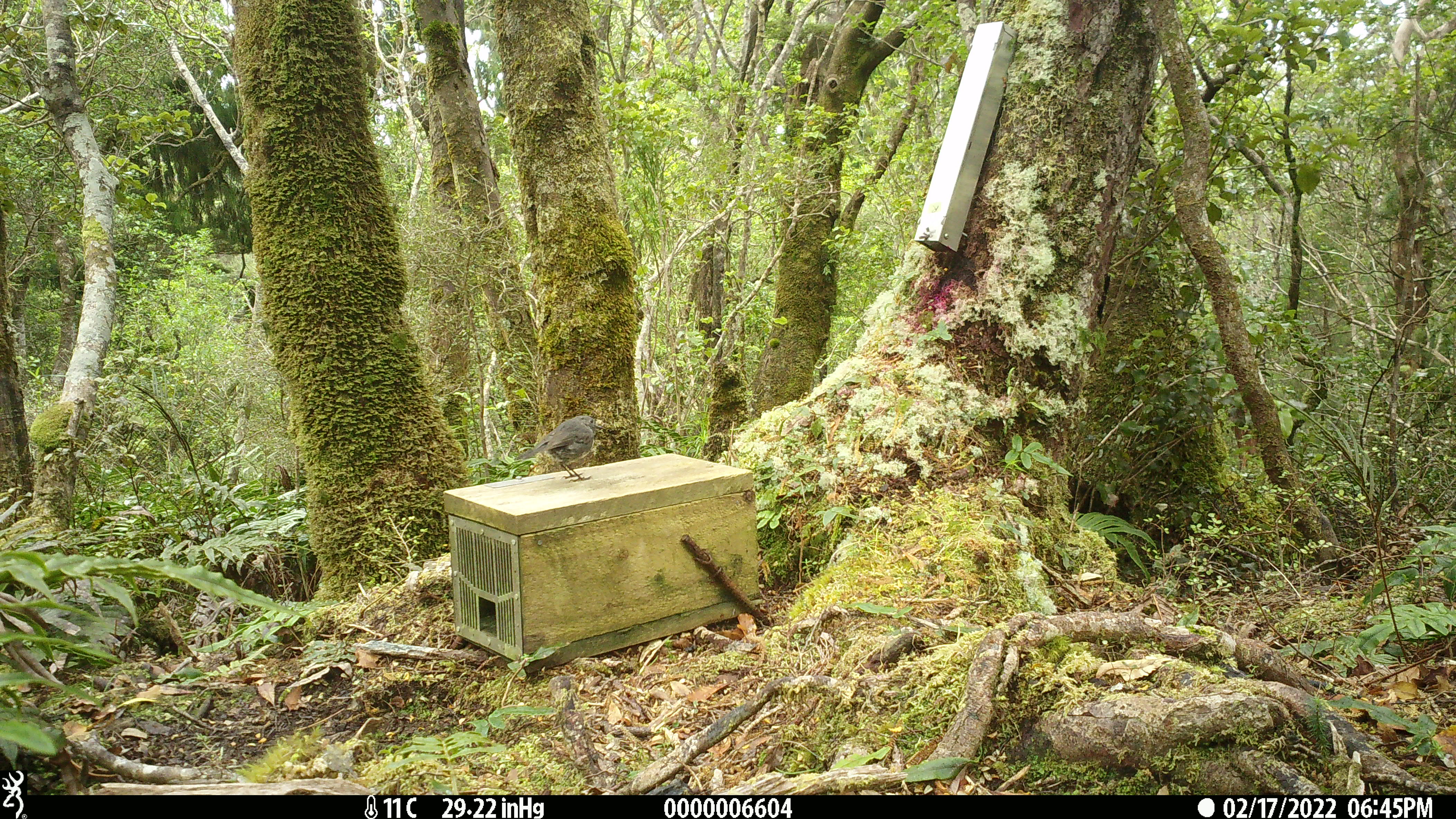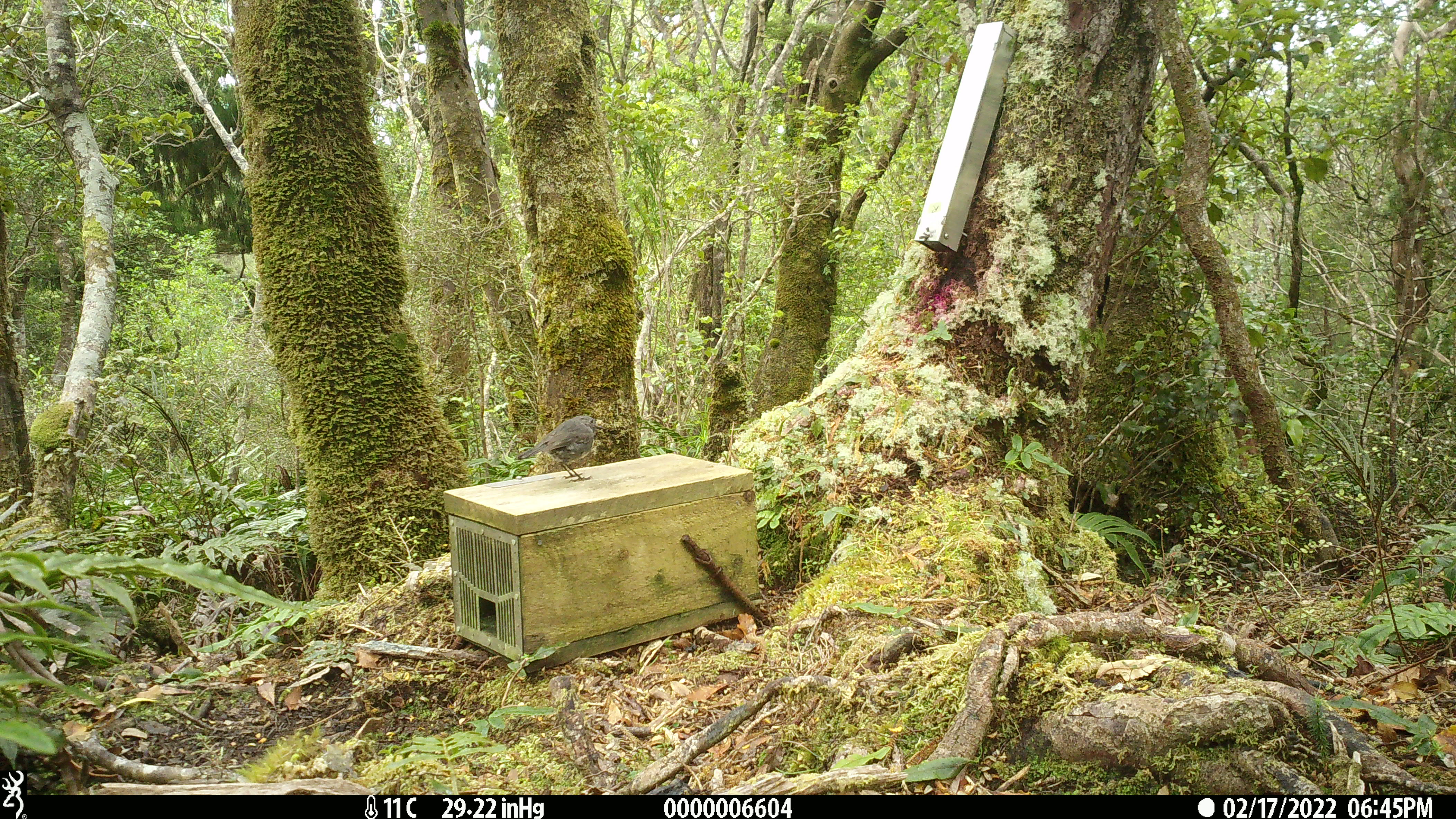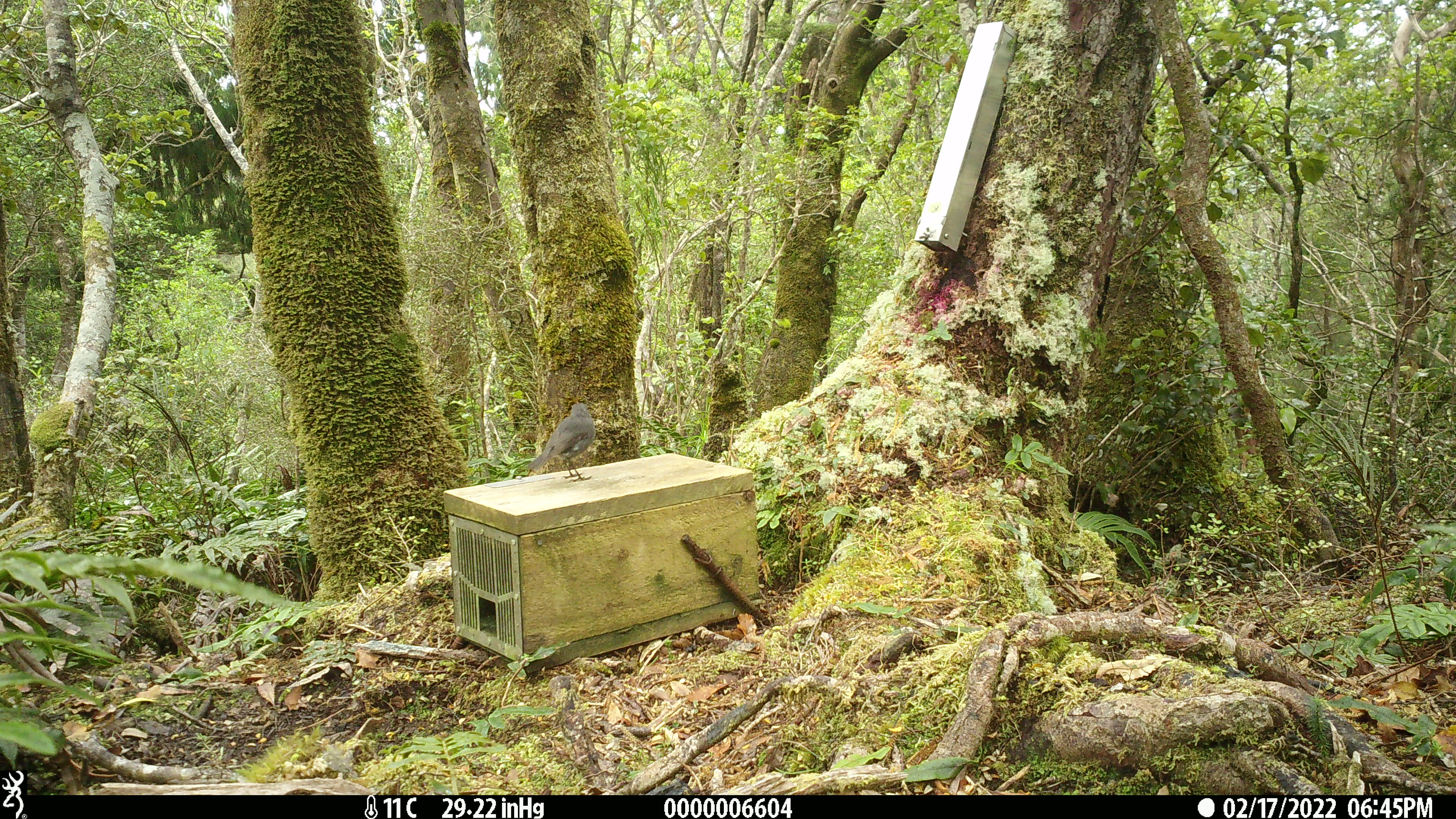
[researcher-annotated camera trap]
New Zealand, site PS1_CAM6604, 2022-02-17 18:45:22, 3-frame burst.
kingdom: Animalia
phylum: Chordata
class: Aves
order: Passeriformes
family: Petroicidae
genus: Petroica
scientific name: Petroica australis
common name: new zealand robin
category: robin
Robin (new zealand robin) (Petroica australis).